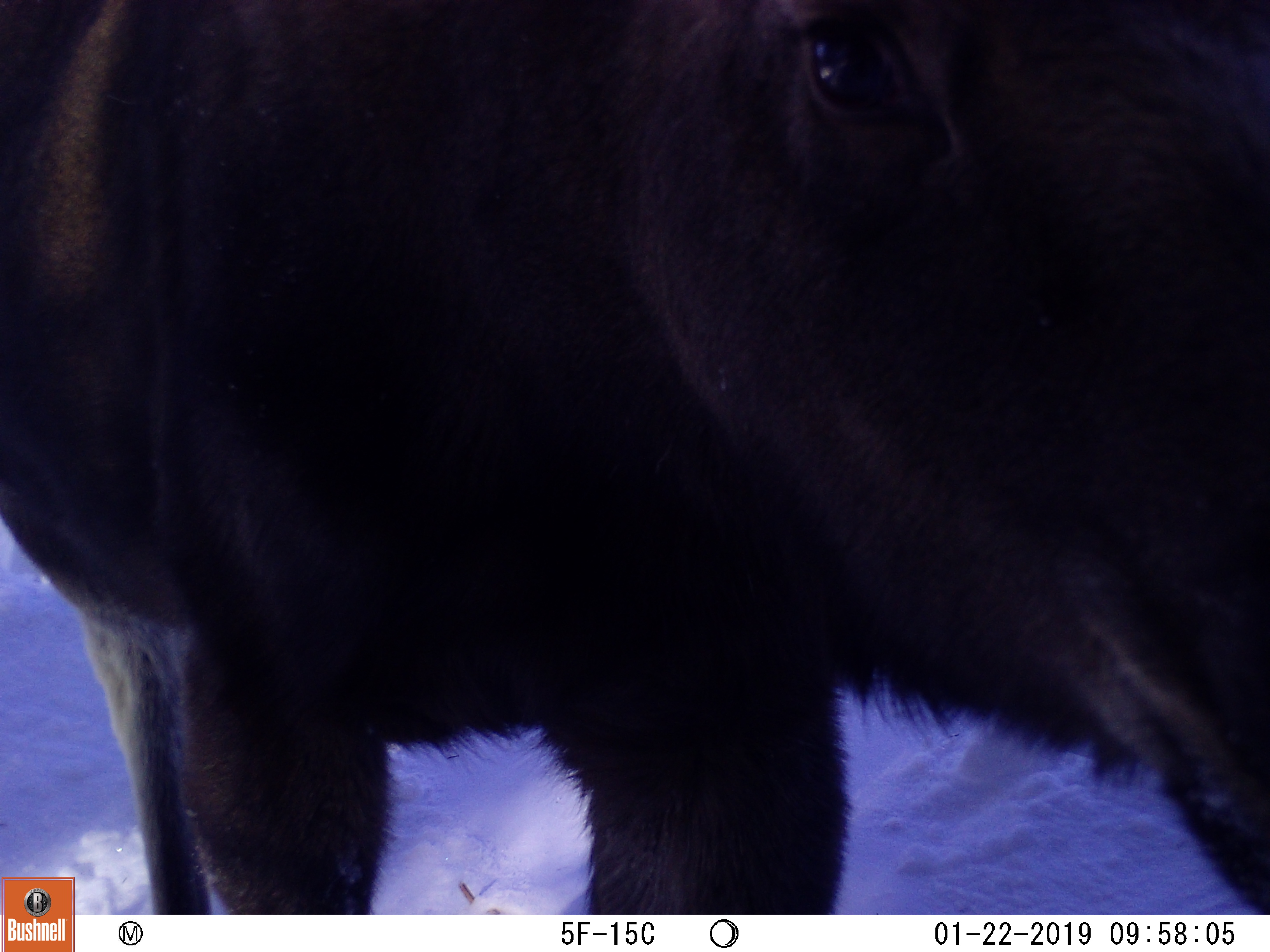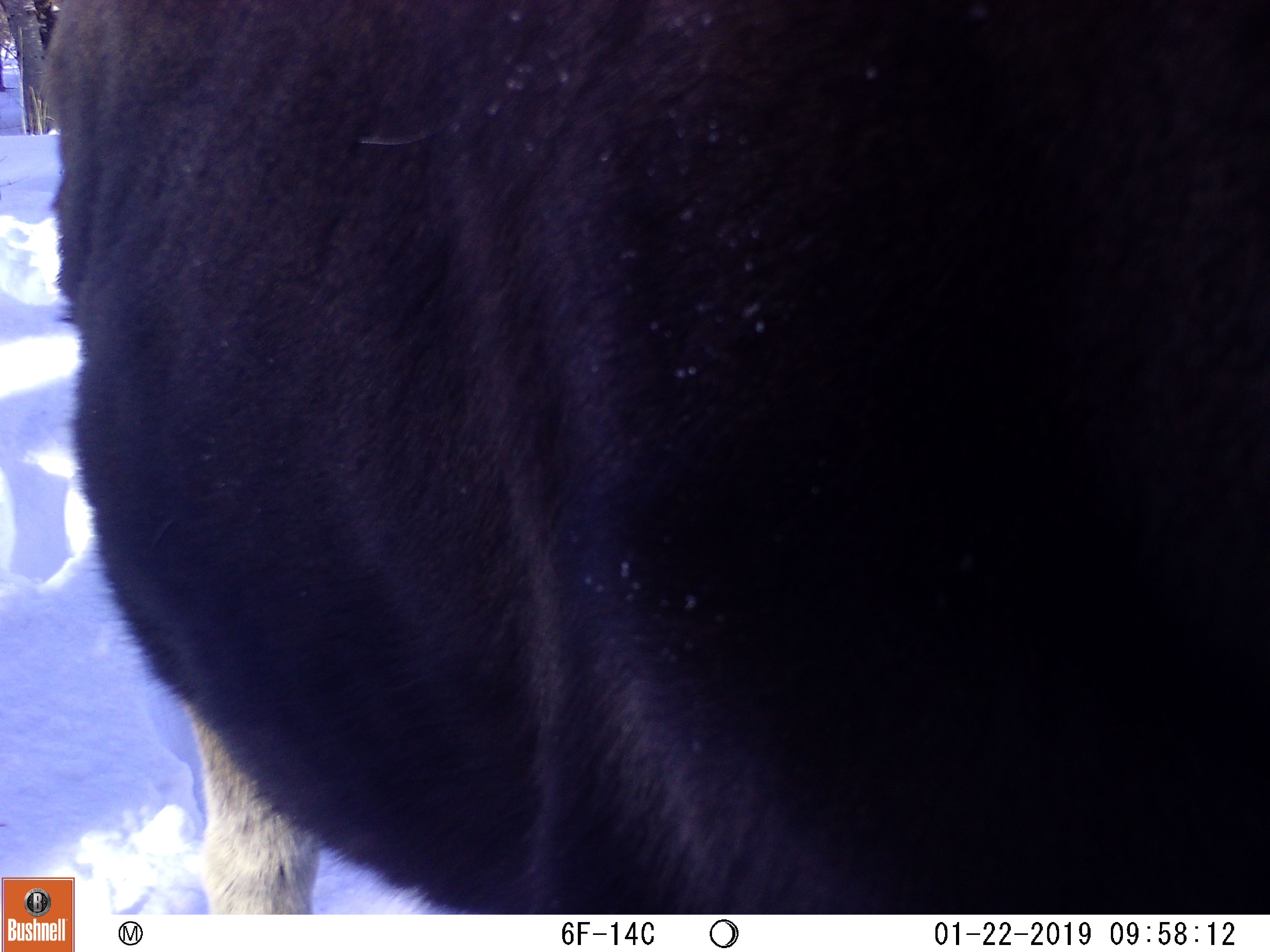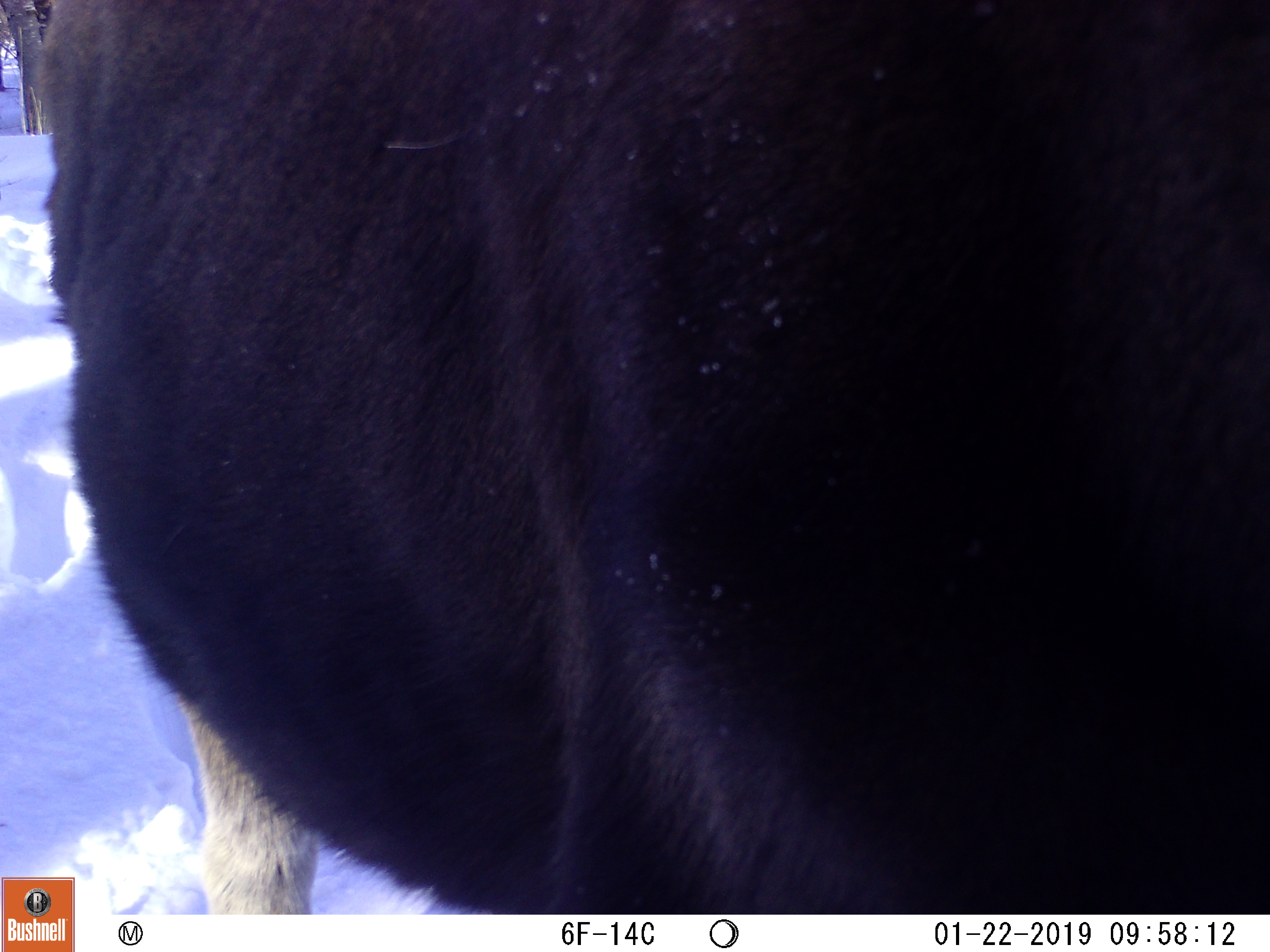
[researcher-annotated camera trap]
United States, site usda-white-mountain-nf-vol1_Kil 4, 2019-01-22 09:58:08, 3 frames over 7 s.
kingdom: Animalia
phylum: Chordata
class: Mammalia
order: Artiodactyla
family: Cervidae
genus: Alces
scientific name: Alces alces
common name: moose